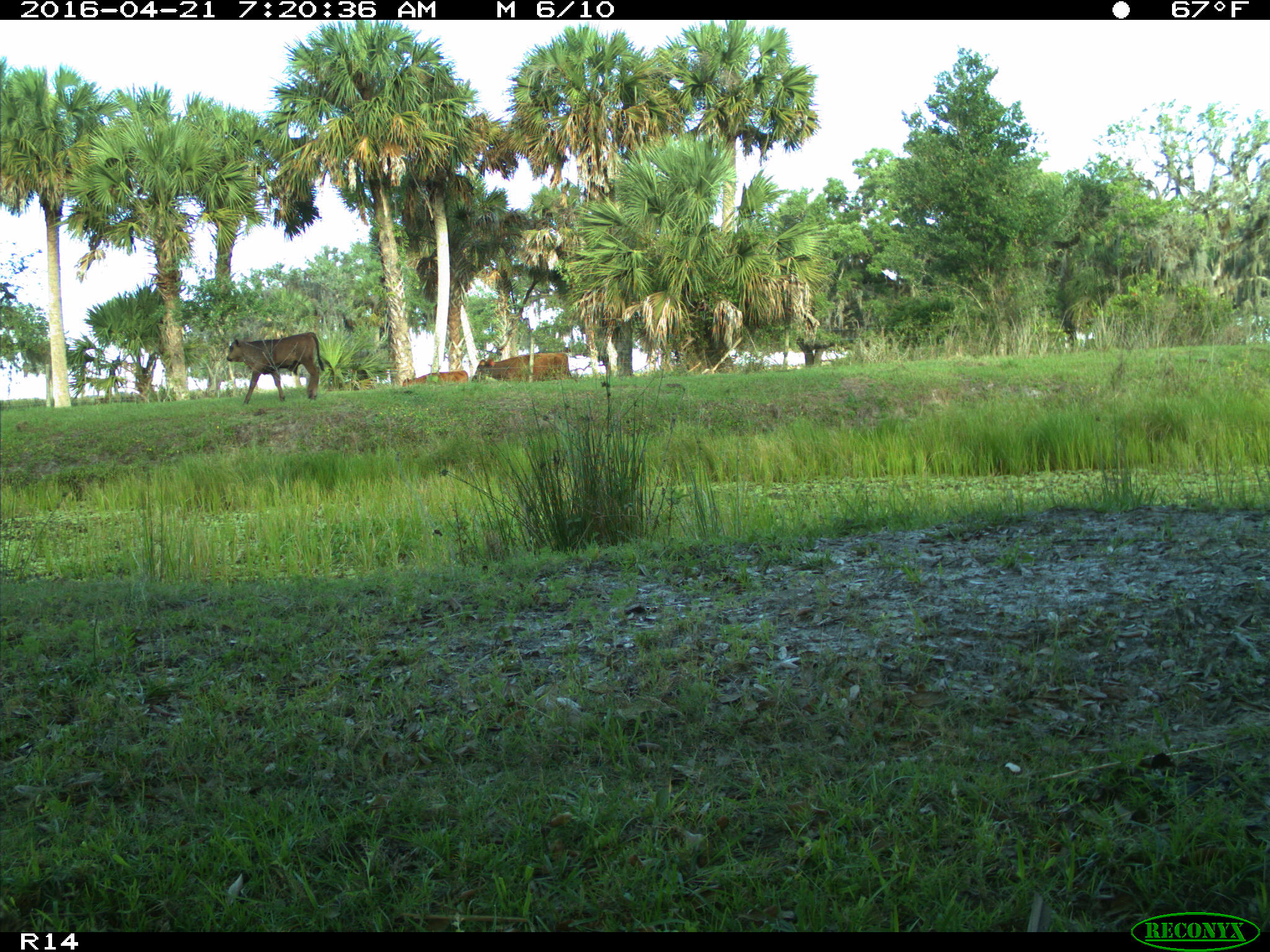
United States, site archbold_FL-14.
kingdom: Animalia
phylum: Chordata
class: Mammalia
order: Artiodactyla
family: Bovidae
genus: Bos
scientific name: Bos taurus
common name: domestic cow